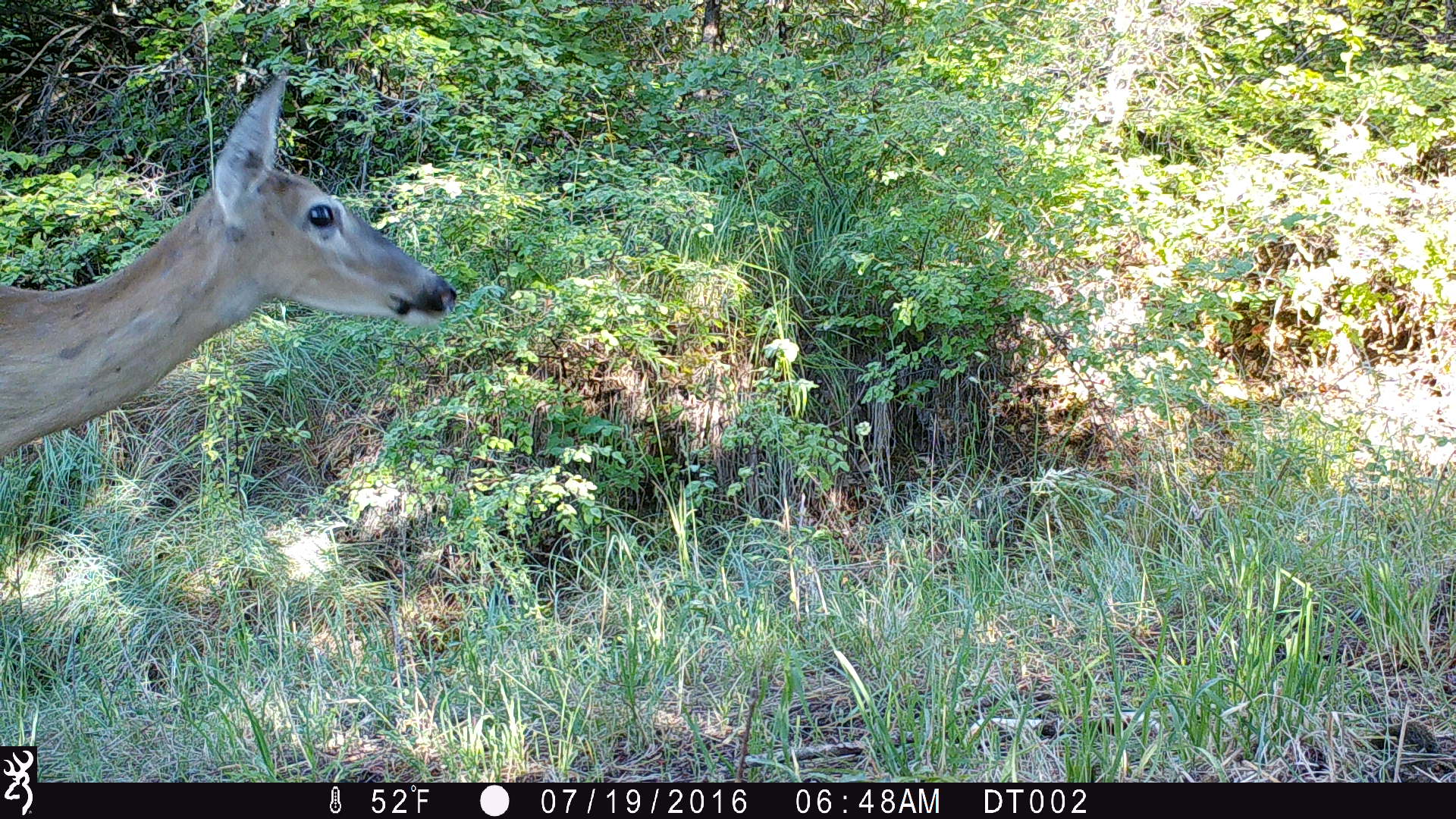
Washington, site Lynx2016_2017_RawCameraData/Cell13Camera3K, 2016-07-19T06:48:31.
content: unidentified animal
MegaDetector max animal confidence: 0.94